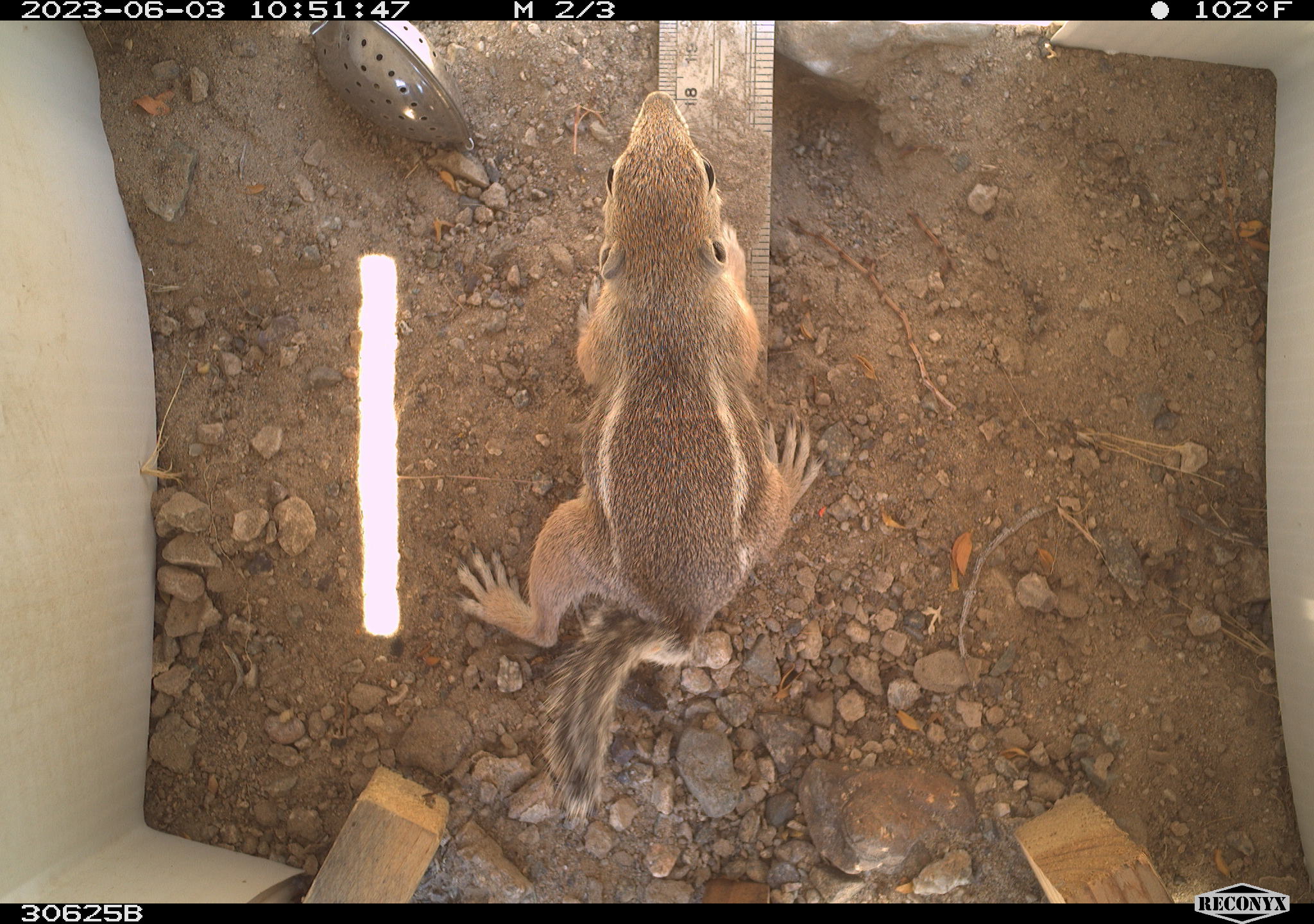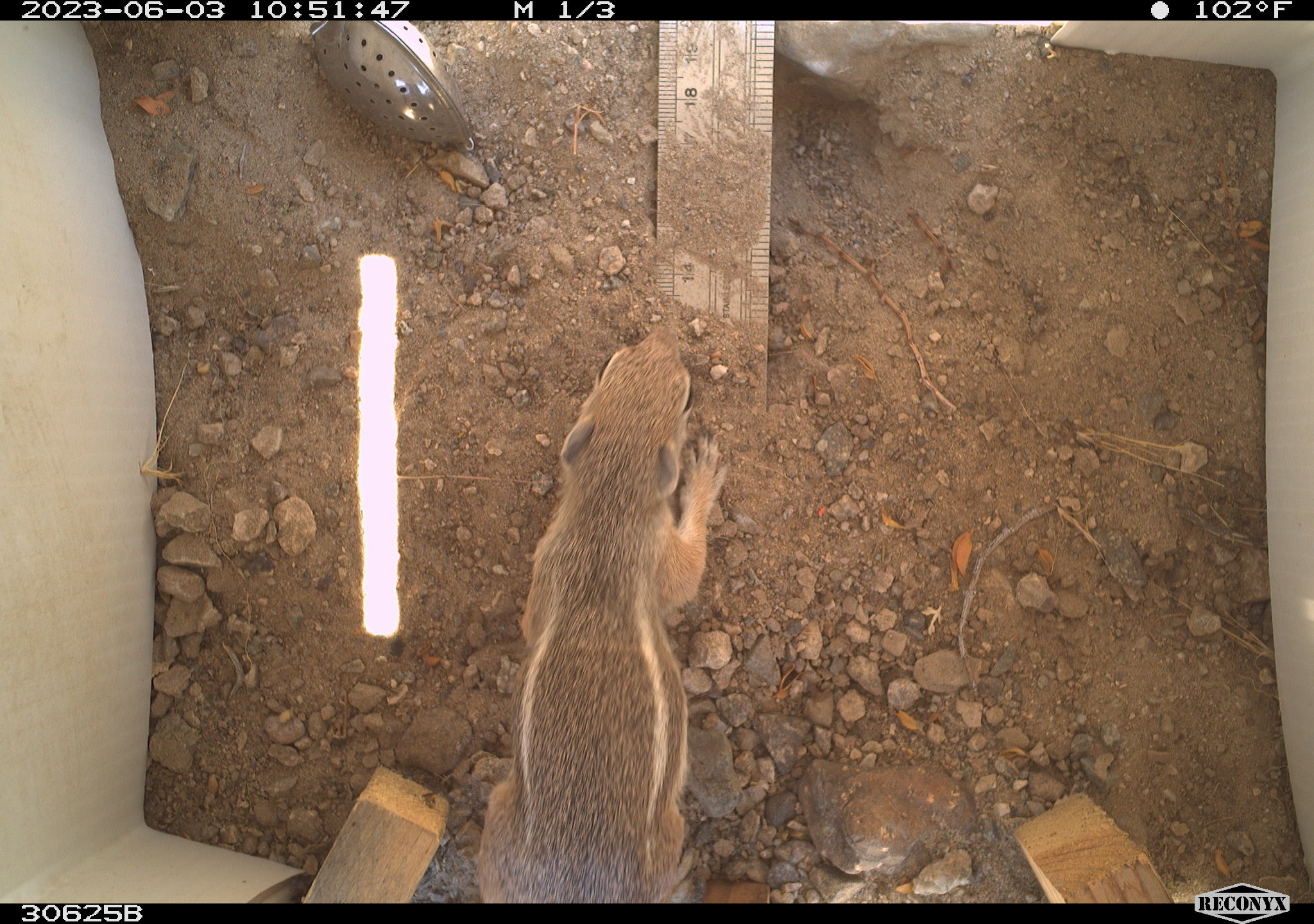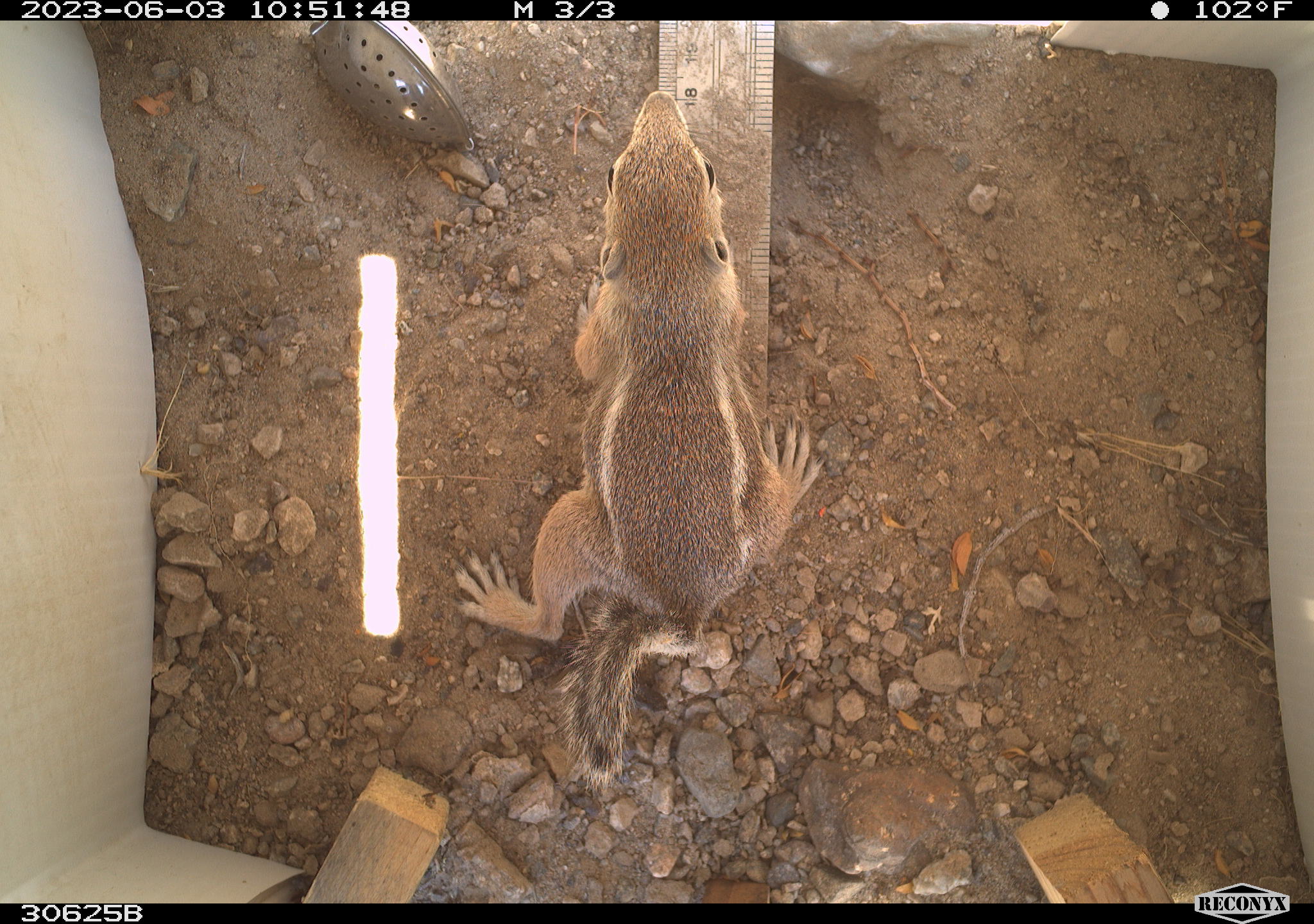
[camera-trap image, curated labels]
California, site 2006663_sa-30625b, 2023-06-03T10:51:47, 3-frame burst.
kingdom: Animalia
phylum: Chordata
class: Mammalia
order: Rodentia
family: Sciuridae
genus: Ammospermophilus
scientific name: Ammospermophilus leucurus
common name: white-tailed antelope squirrel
White-tailed antelope squirrel (Ammospermophilus leucurus).